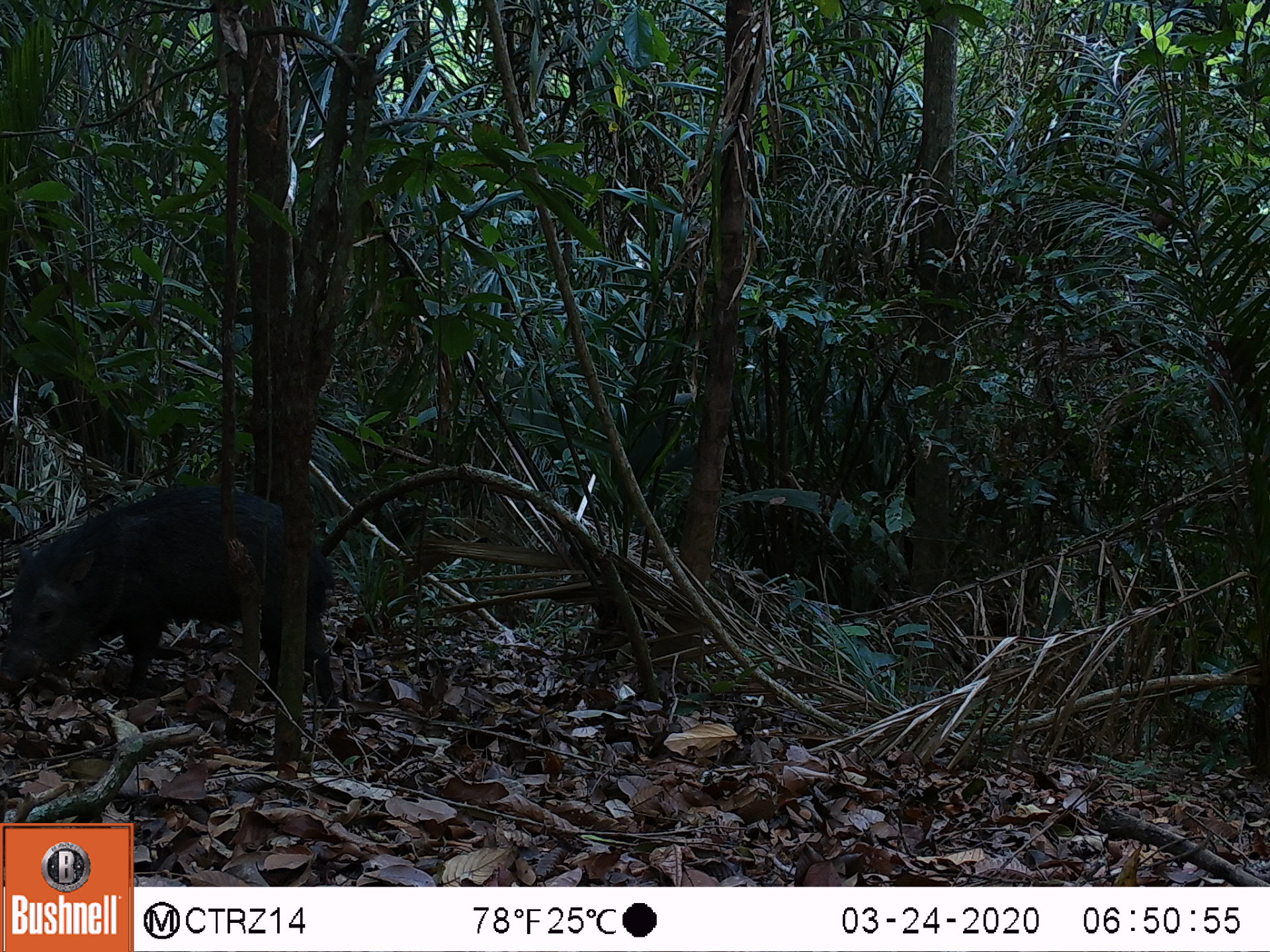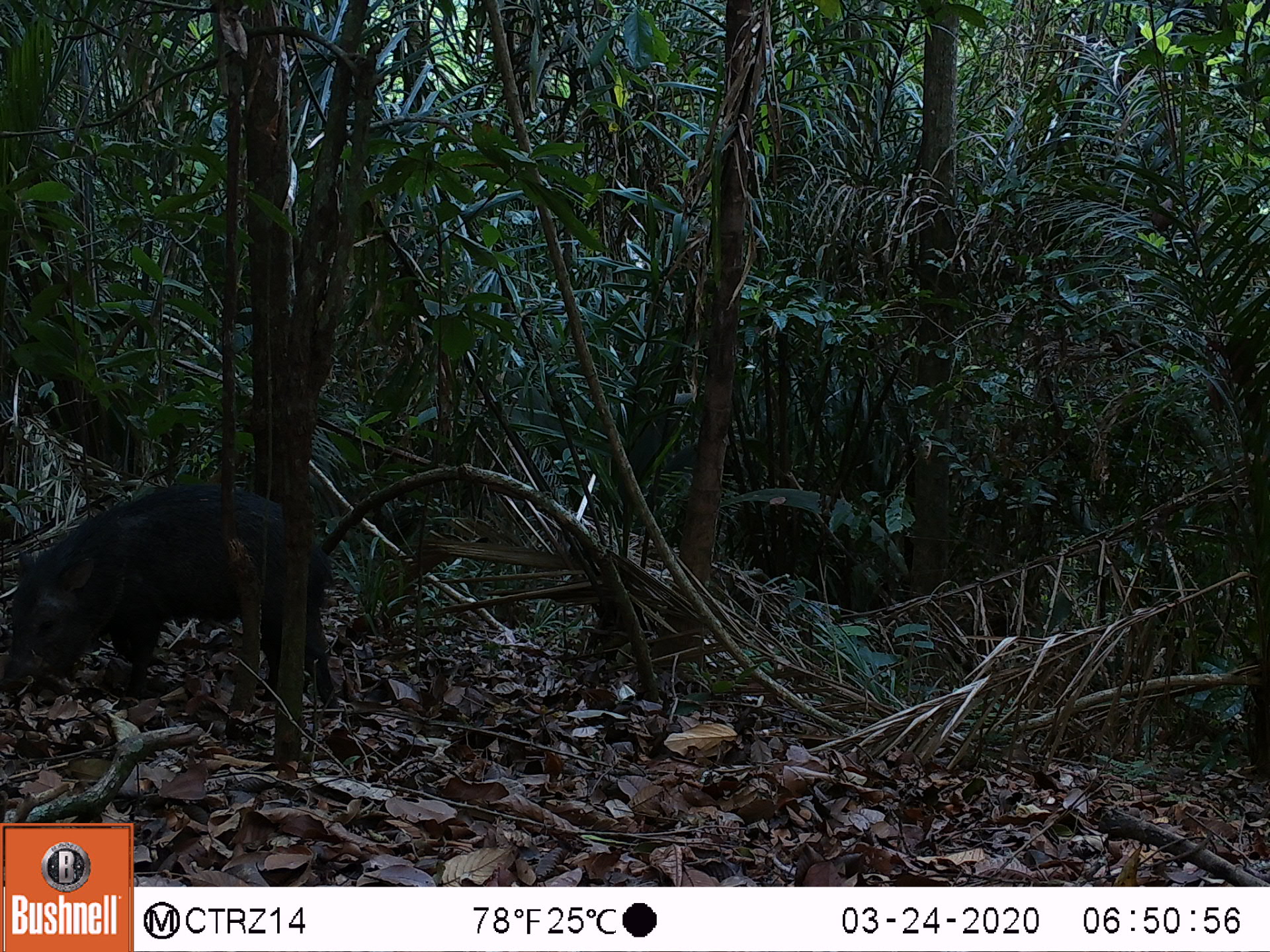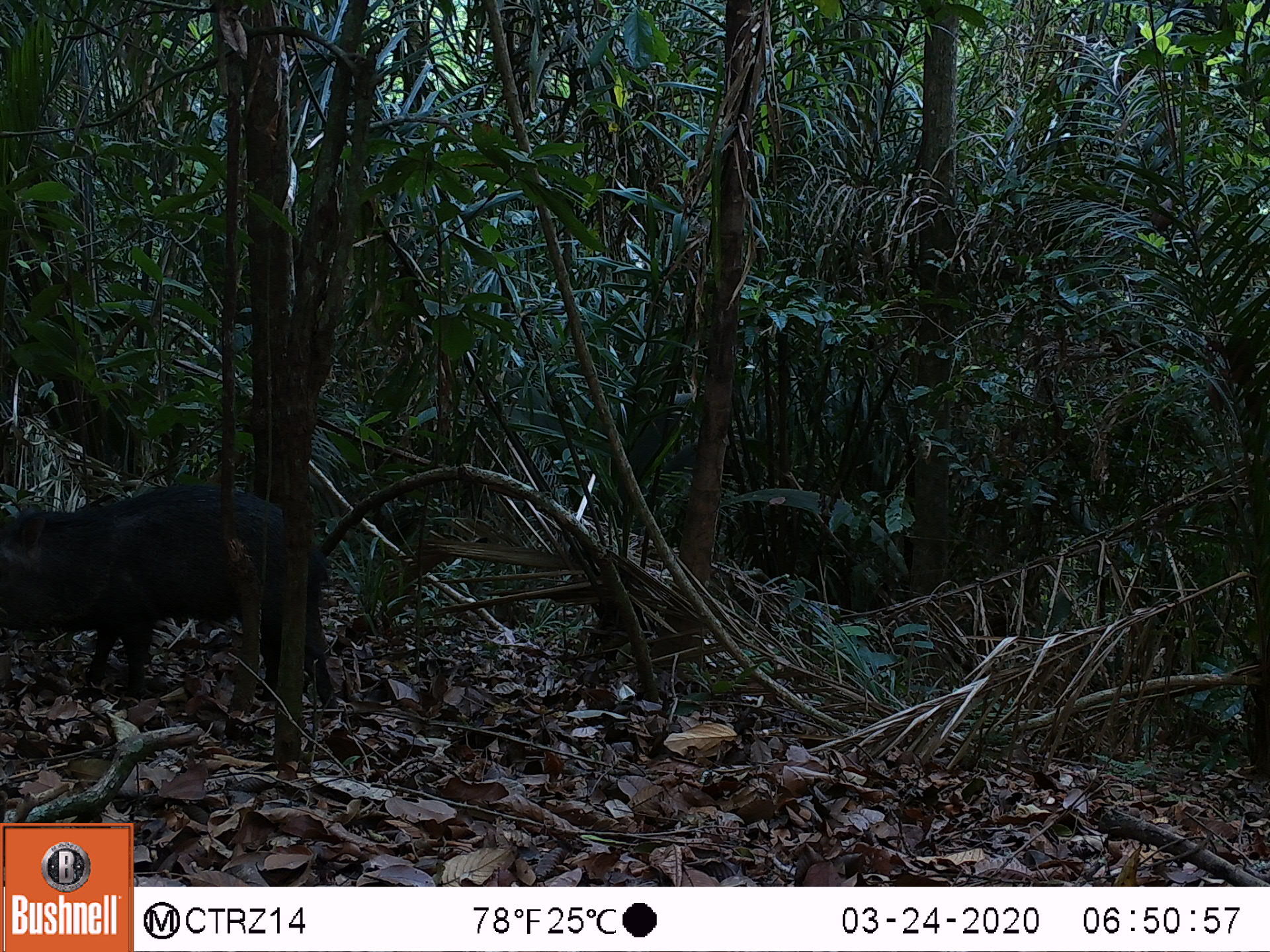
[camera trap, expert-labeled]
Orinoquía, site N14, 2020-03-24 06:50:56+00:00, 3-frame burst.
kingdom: Animalia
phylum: Chordata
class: Mammalia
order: Artiodactyla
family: Tayassuidae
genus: Pecari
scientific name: Pecari tajacu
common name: collared peccary